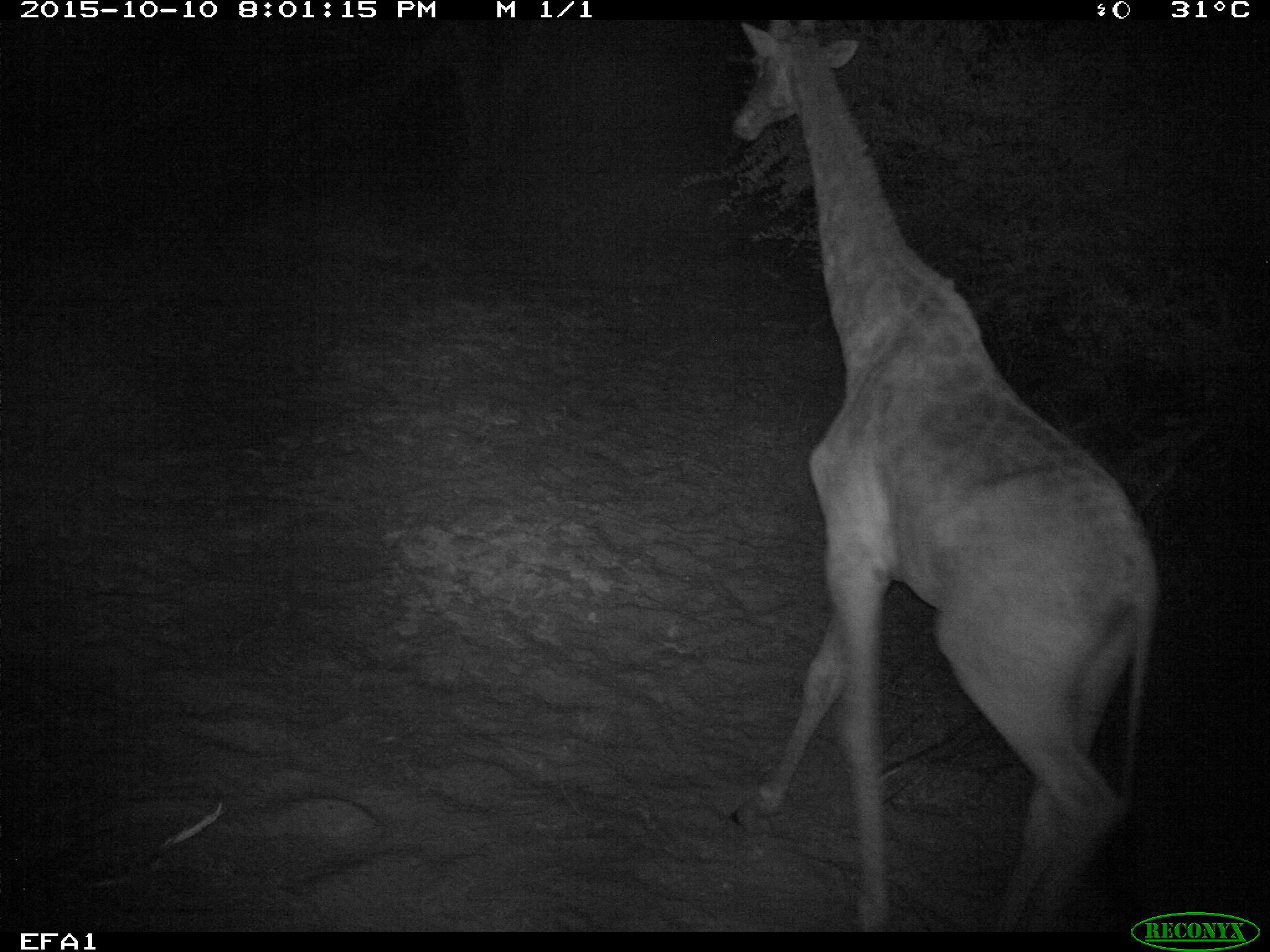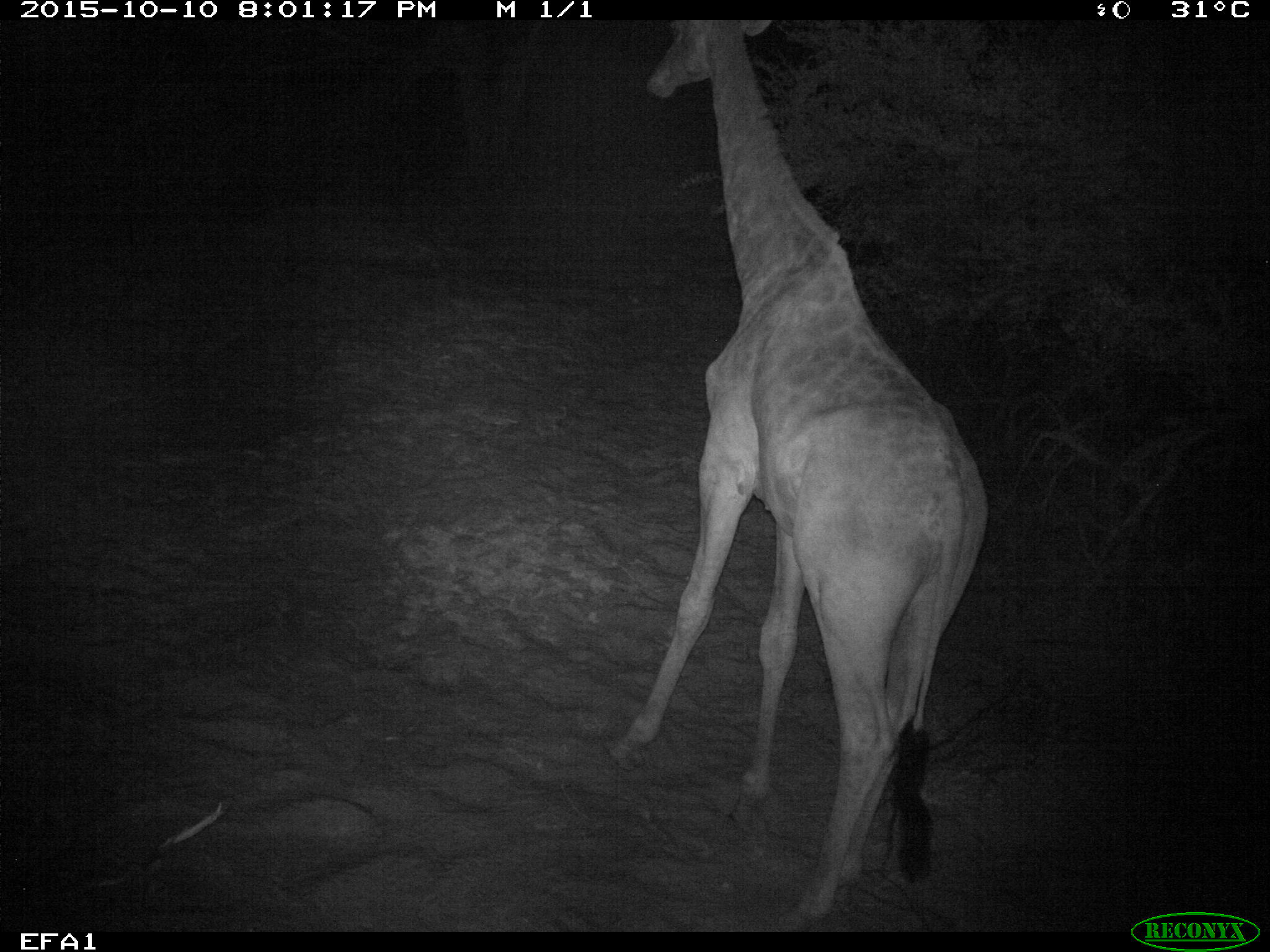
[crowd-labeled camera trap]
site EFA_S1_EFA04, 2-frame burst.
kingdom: Animalia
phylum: Chordata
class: Mammalia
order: Artiodactyla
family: Giraffidae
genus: Giraffa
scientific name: Giraffa camelopardalis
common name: giraffe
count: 1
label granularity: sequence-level